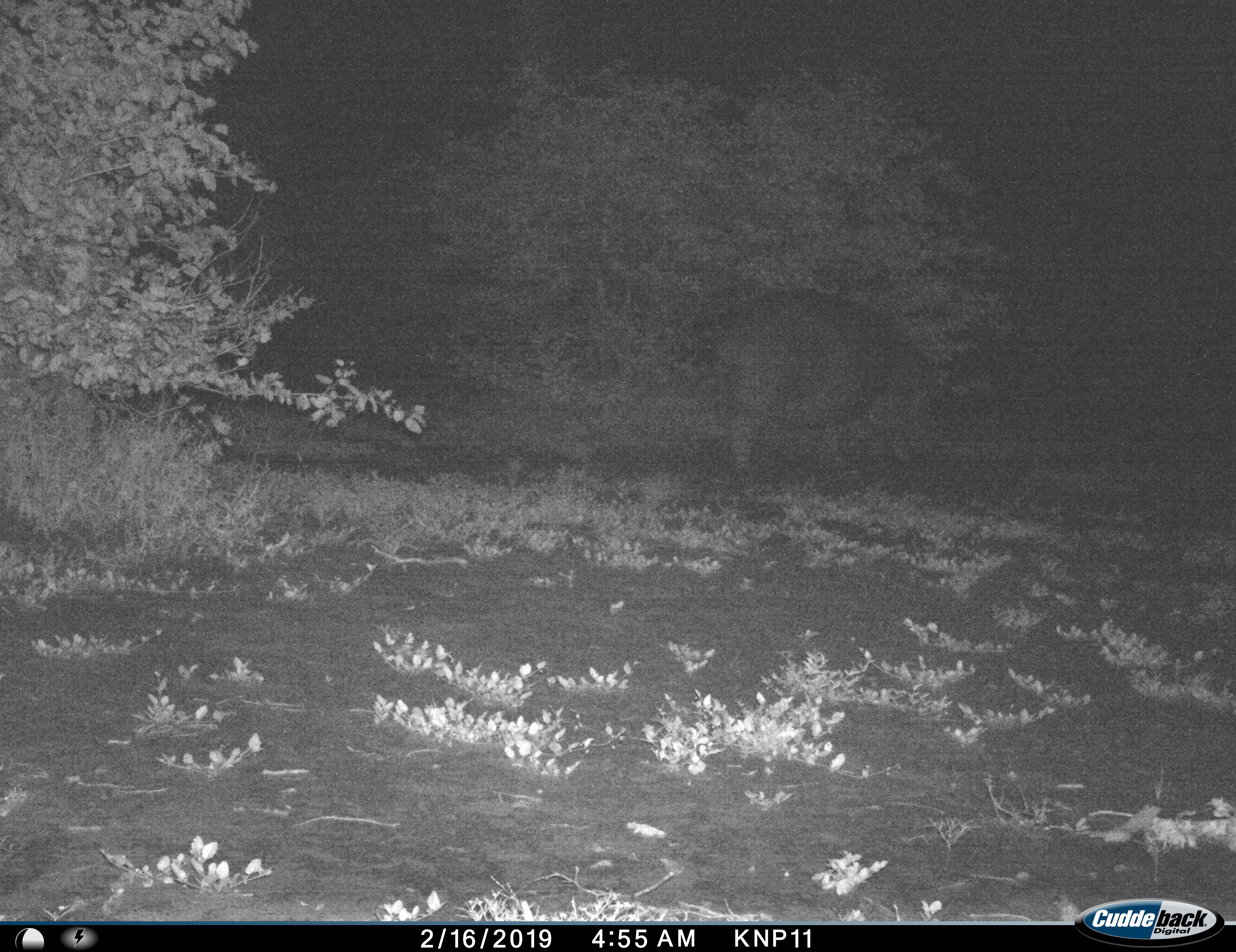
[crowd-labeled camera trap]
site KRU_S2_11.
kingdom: Animalia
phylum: Chordata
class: Mammalia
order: Artiodactyla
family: Hippopotamidae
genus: Hippopotamus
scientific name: Hippopotamus amphibius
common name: hippopotamus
Hippopotamus (Hippopotamus amphibius), count 1. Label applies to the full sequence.